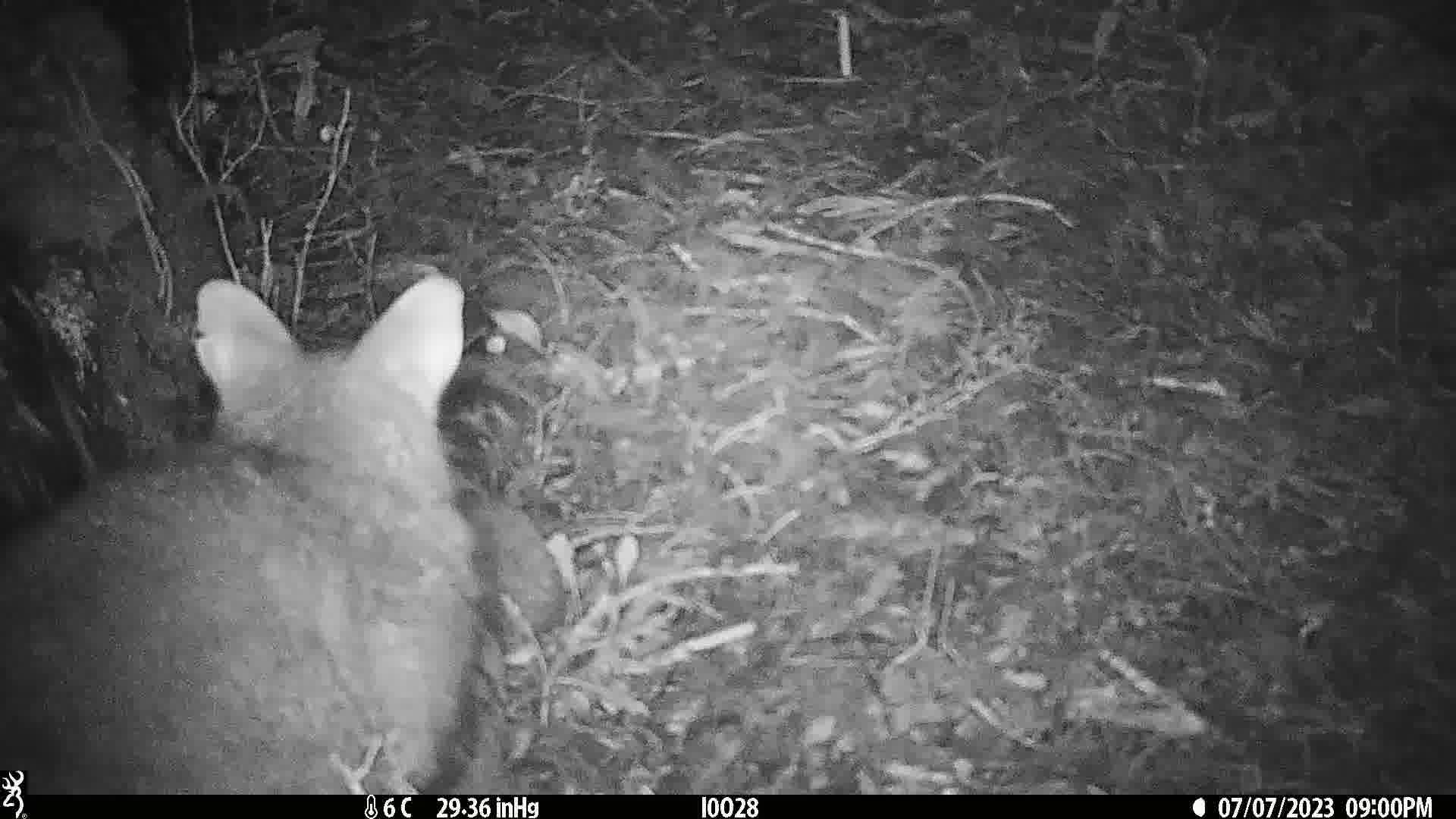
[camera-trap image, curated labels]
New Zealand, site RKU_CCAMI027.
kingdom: Animalia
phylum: Chordata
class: Mammalia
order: Diprotodontia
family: Phalangeridae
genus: Trichosurus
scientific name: Trichosurus vulpecula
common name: common brushtail possum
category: possum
Possum (common brushtail possum) (Trichosurus vulpecula).